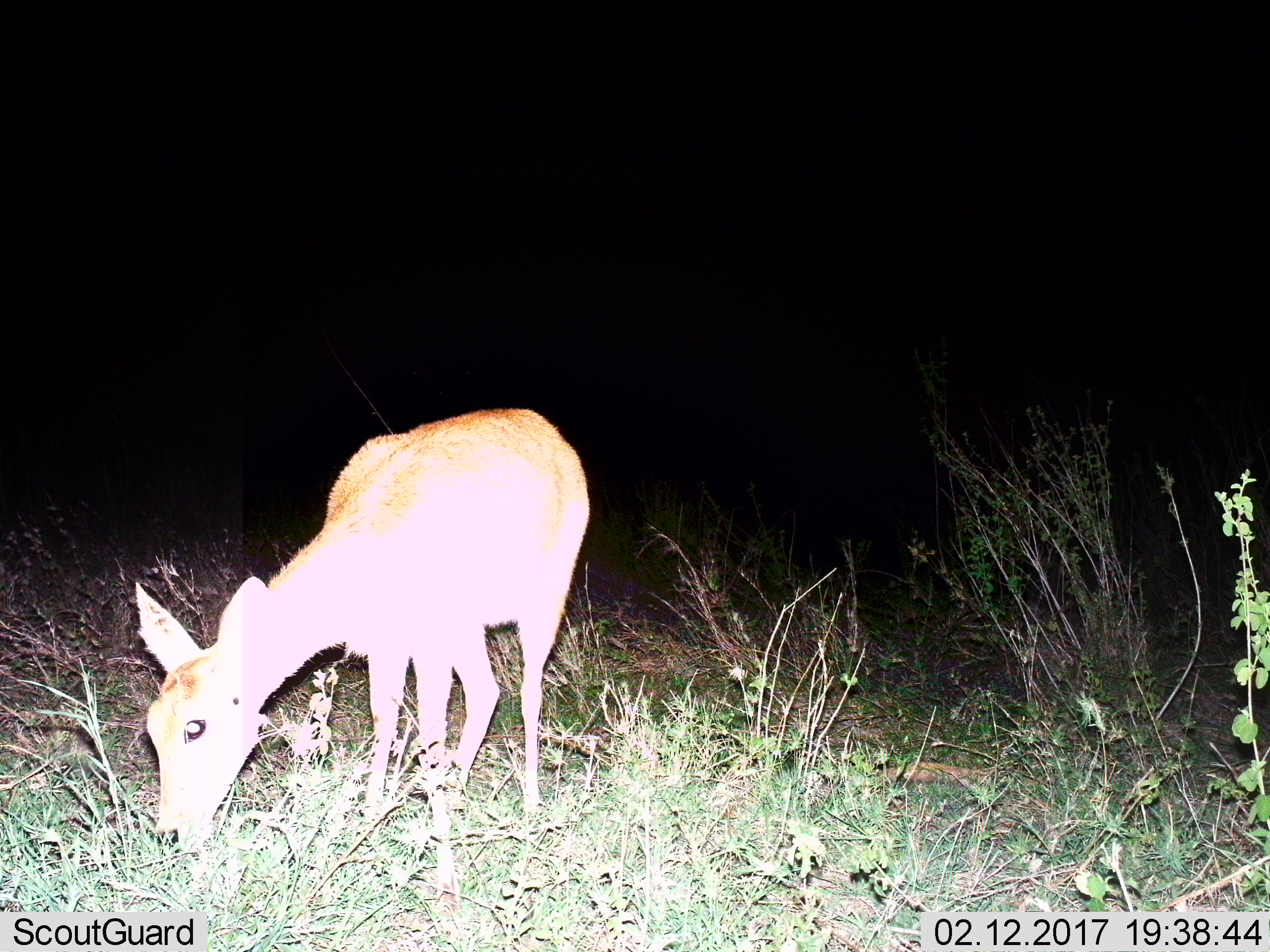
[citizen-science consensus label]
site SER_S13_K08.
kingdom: Animalia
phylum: Chordata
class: Mammalia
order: Artiodactyla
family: Bovidae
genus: Redunca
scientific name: Redunca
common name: reedbuck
Reedbuck (Redunca), count 1. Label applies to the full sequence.